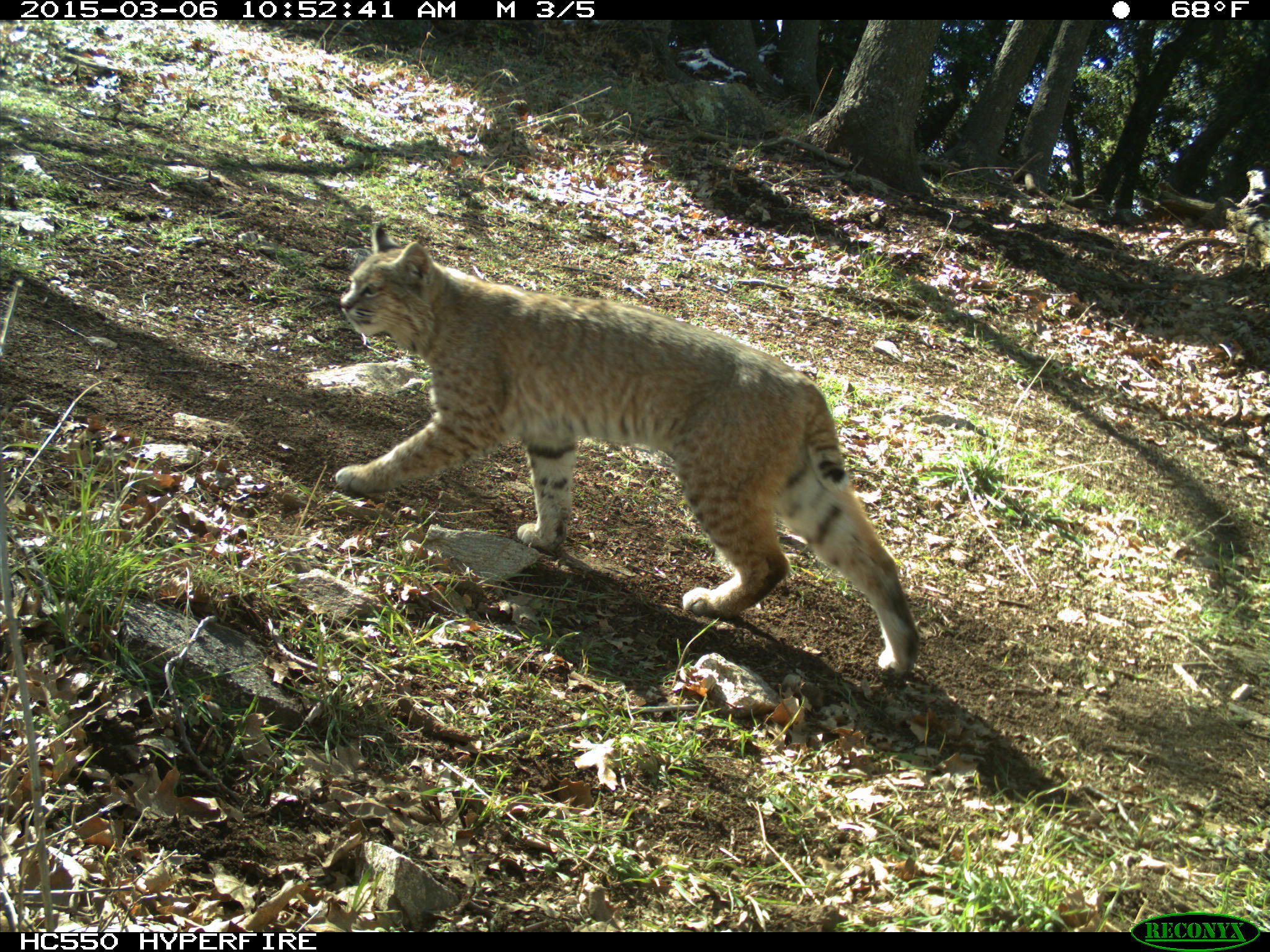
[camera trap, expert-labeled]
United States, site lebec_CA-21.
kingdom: Animalia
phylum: Chordata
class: Mammalia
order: Carnivora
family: Felidae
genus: Lynx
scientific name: Lynx rufus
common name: bobcat